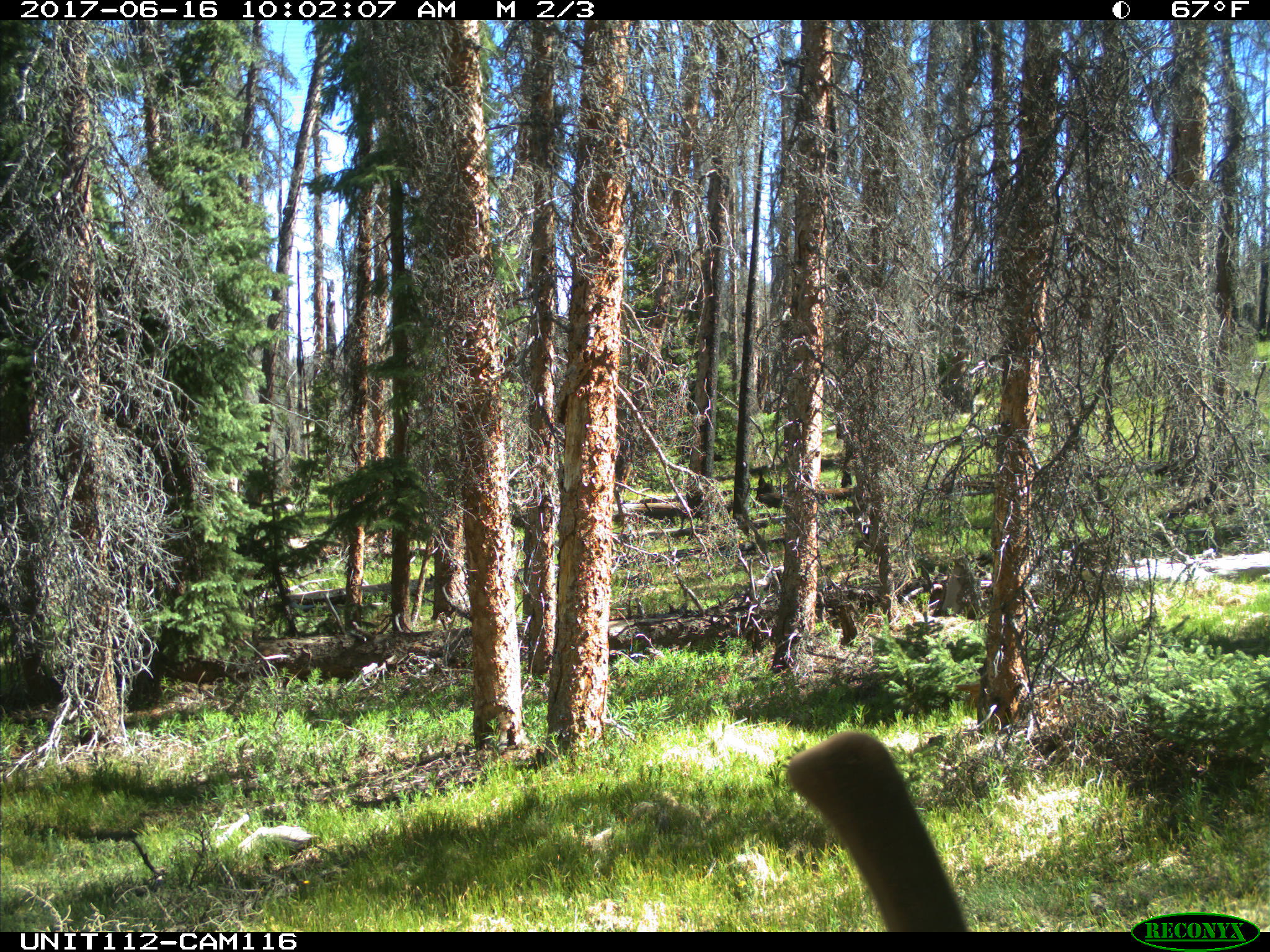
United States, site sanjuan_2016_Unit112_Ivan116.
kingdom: Animalia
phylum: Chordata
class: Mammalia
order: Artiodactyla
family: Cervidae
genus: Cervus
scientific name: Cervus elaphus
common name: red deer